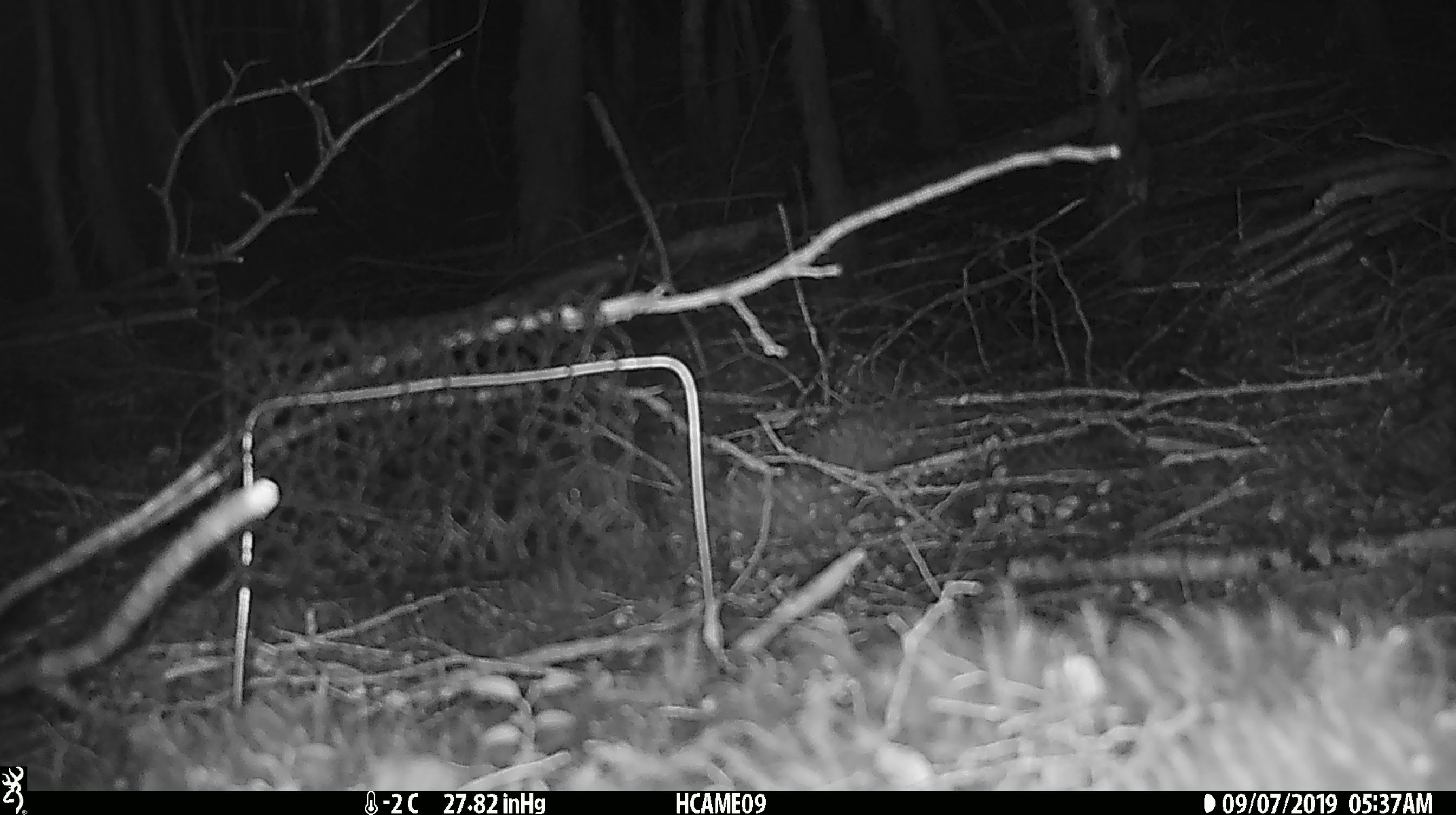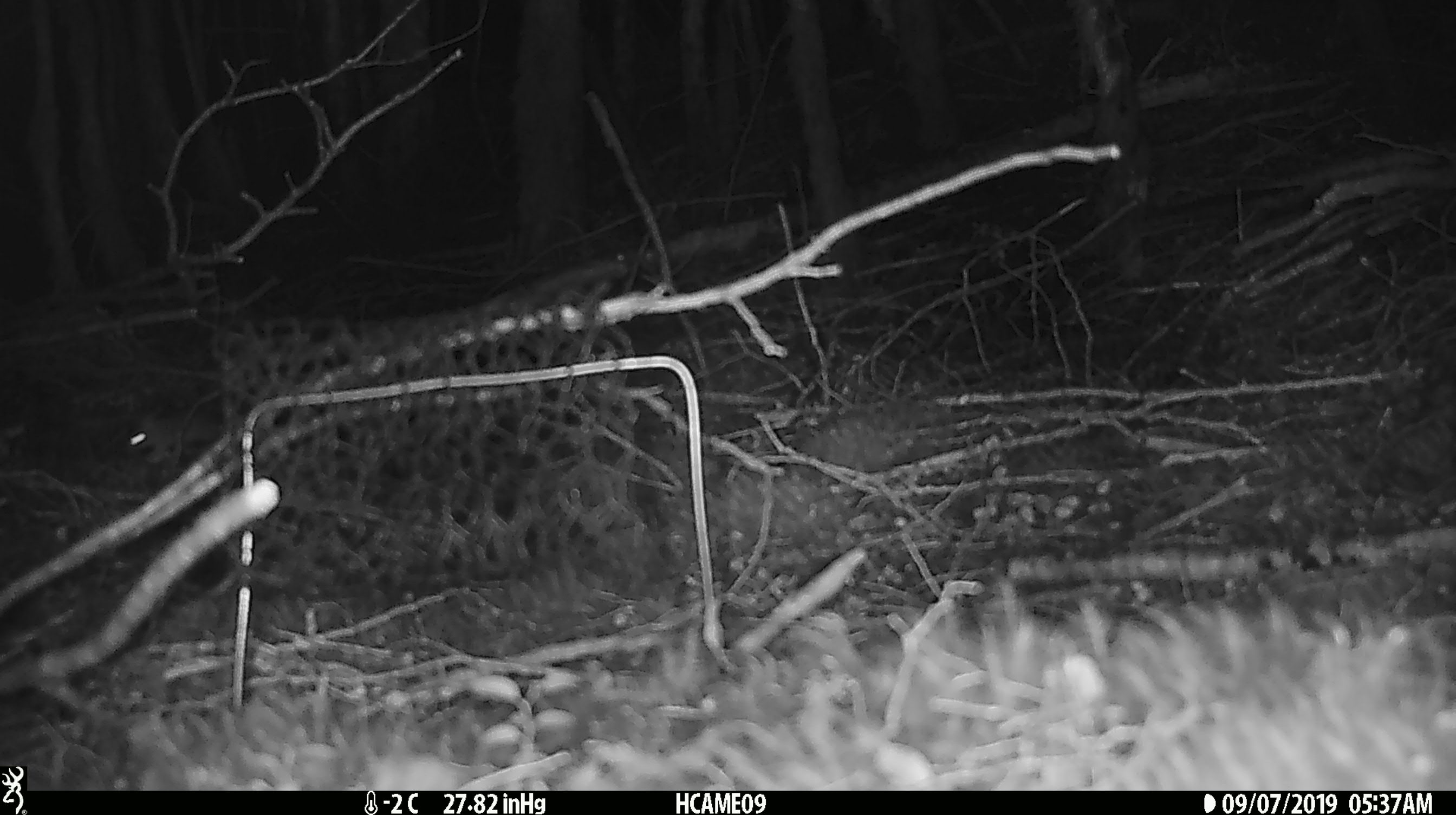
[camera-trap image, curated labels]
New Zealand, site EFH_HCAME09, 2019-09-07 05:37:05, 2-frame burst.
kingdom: Animalia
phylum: Chordata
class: Mammalia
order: Rodentia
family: Muridae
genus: Mus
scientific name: Mus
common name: mouse